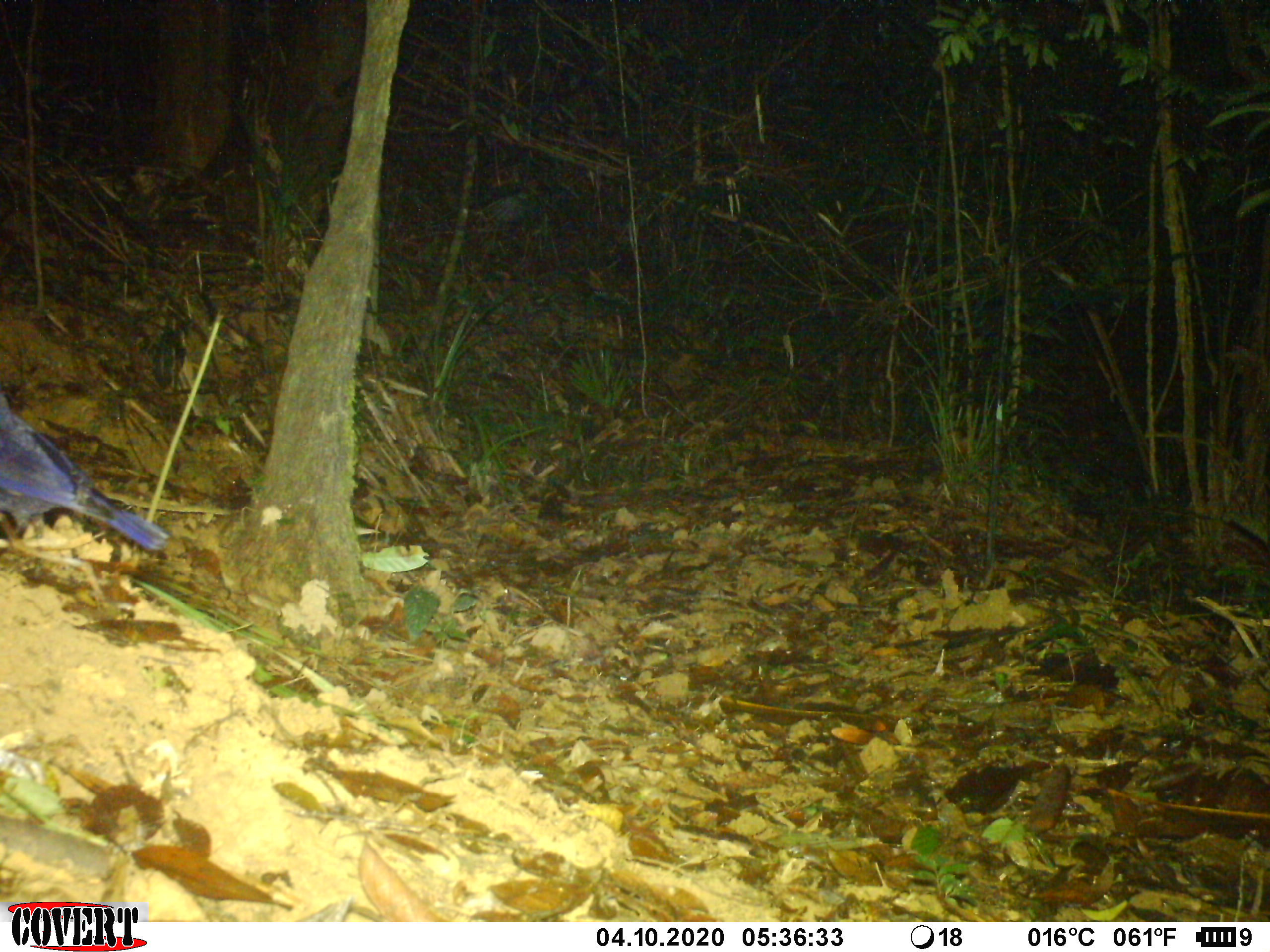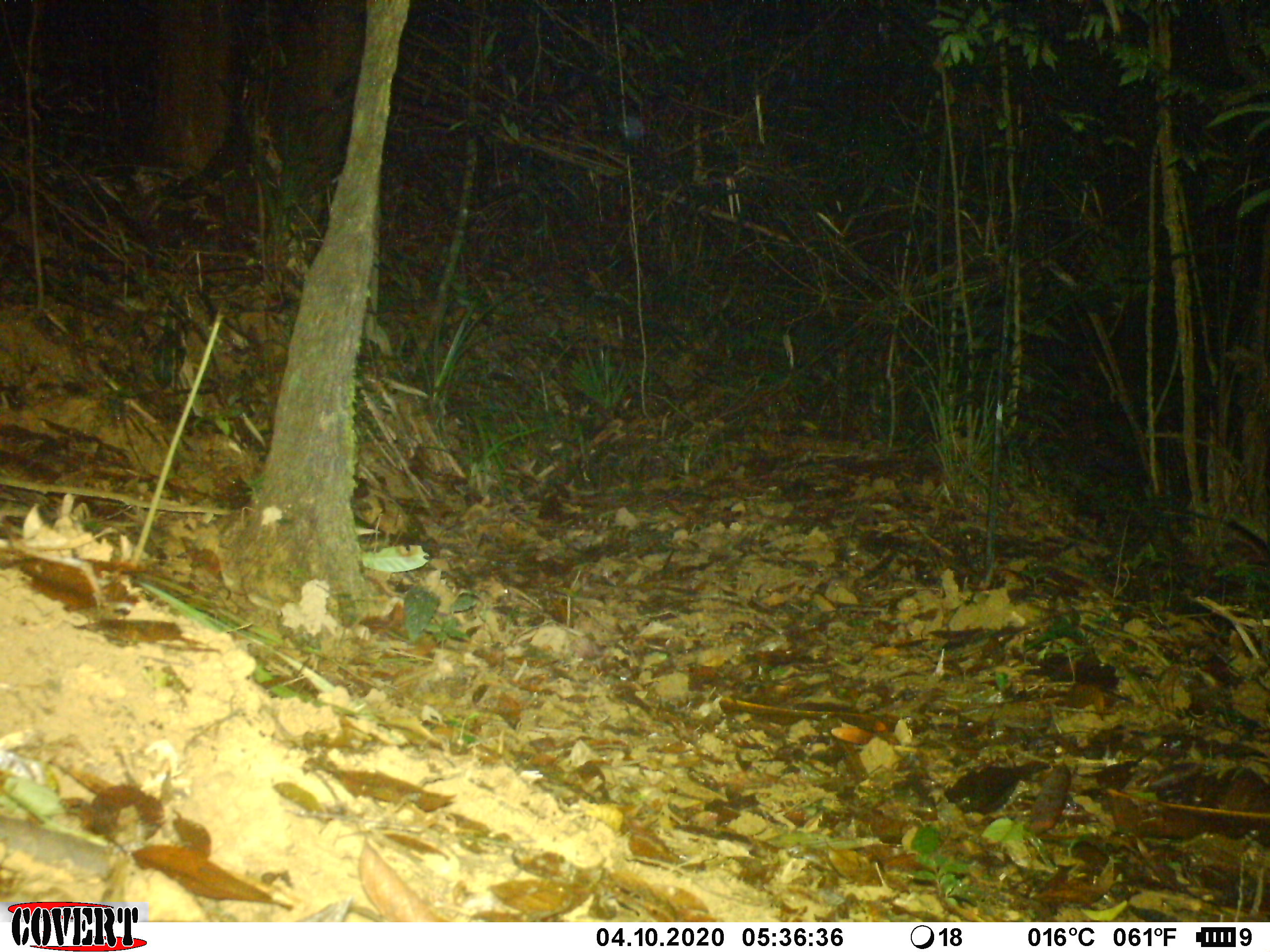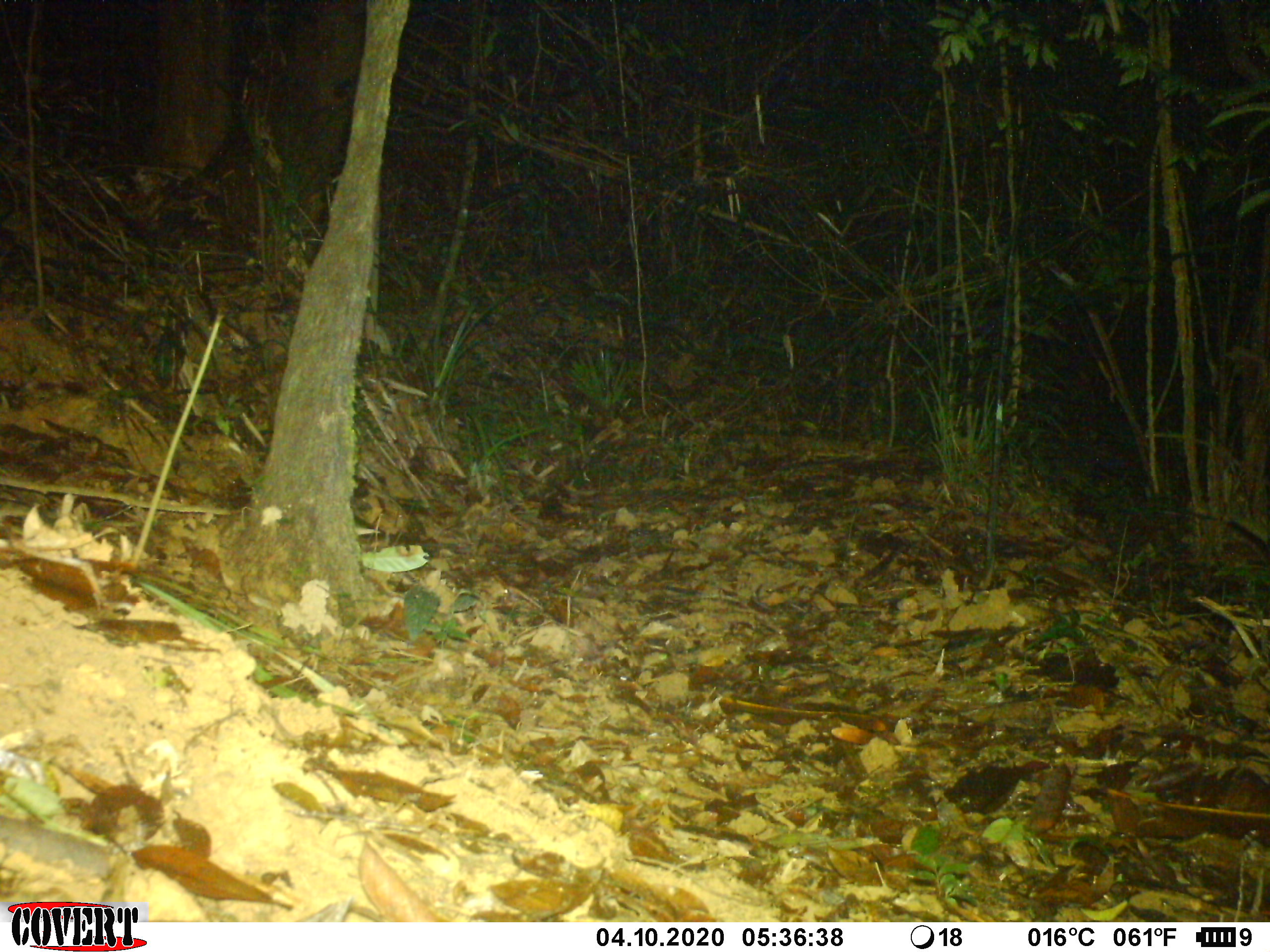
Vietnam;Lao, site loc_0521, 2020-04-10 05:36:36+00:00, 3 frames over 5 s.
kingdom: Animalia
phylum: Chordata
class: Aves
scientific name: Aves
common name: bird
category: unidentified bird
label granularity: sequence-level